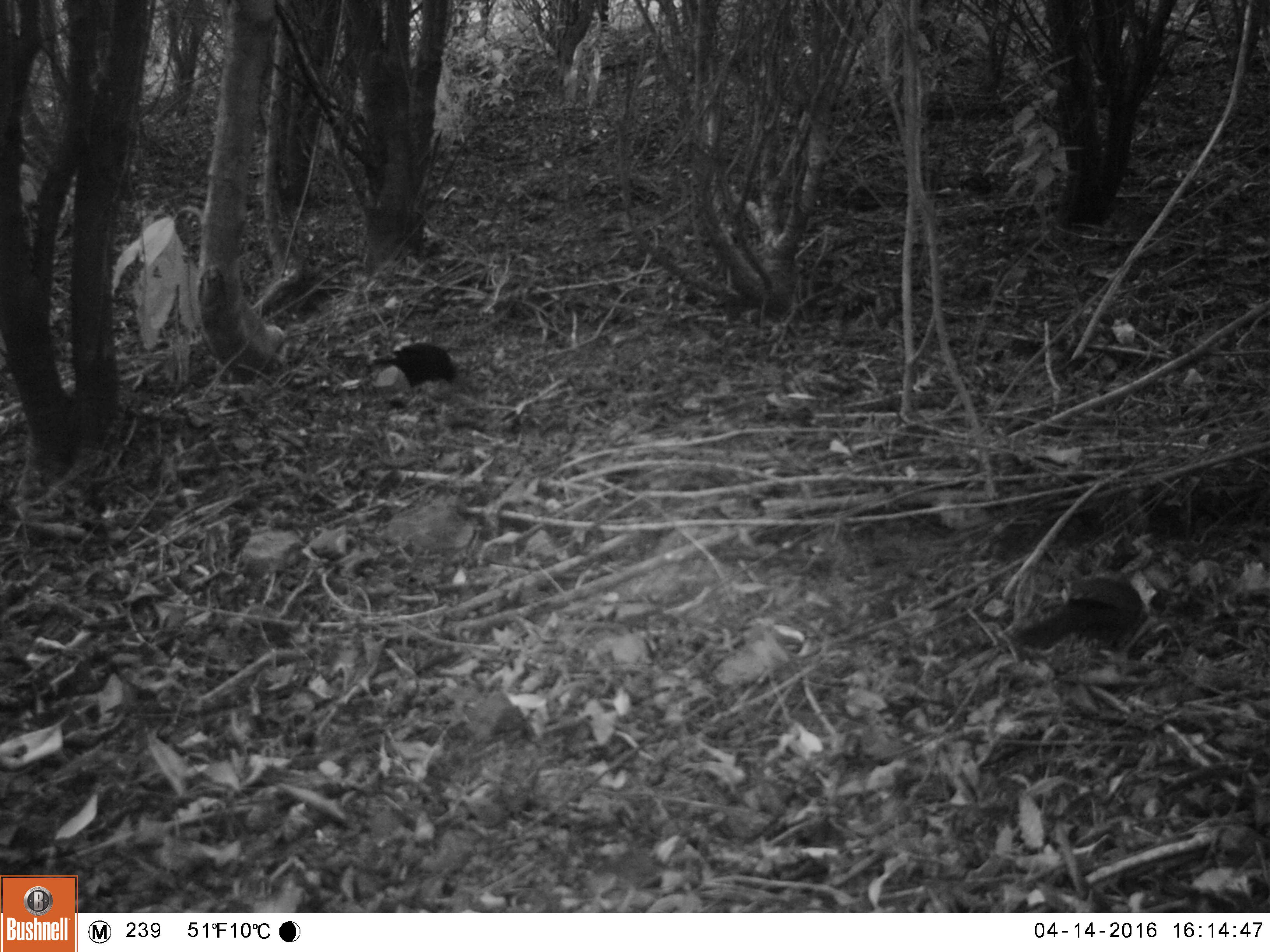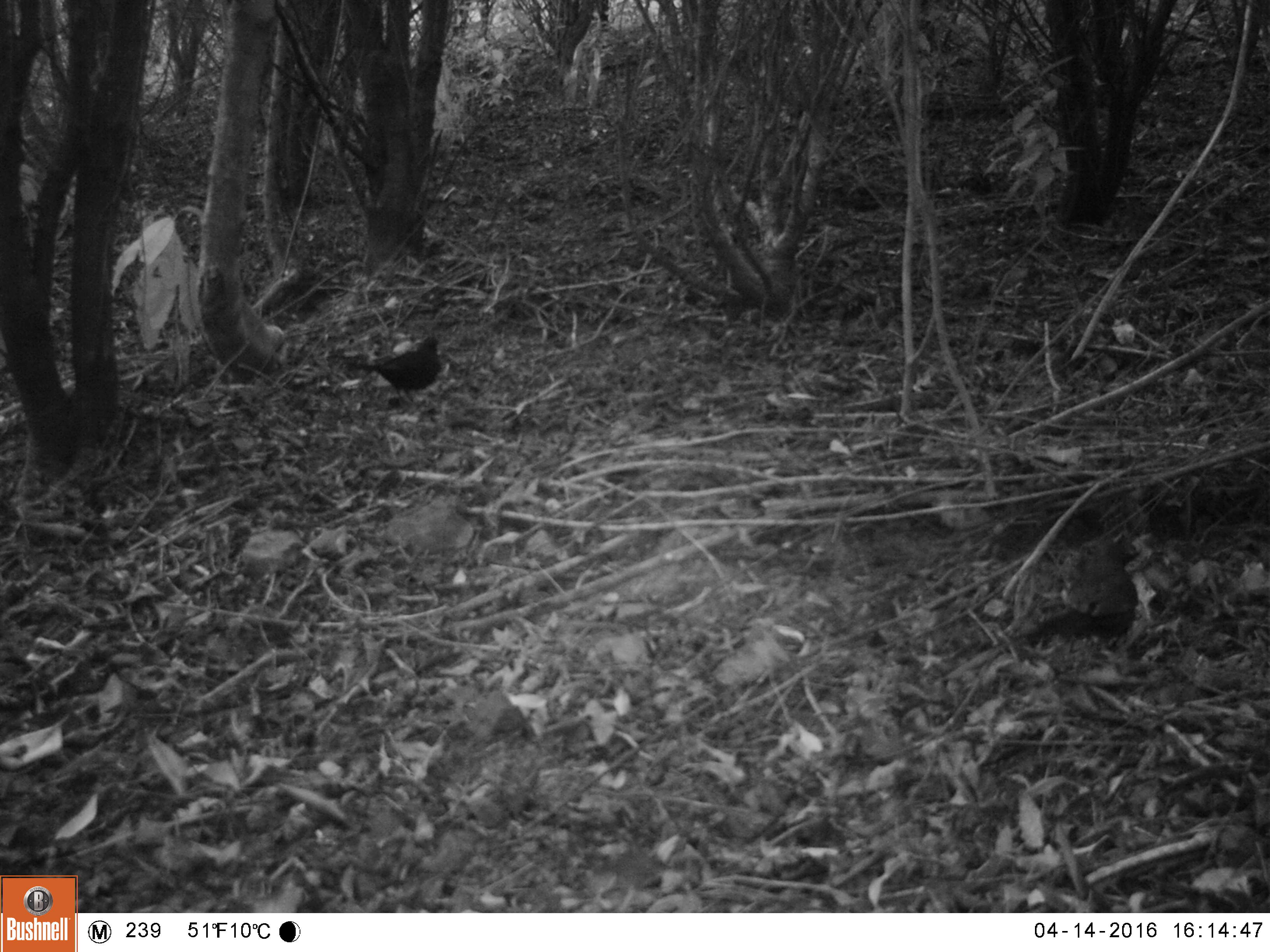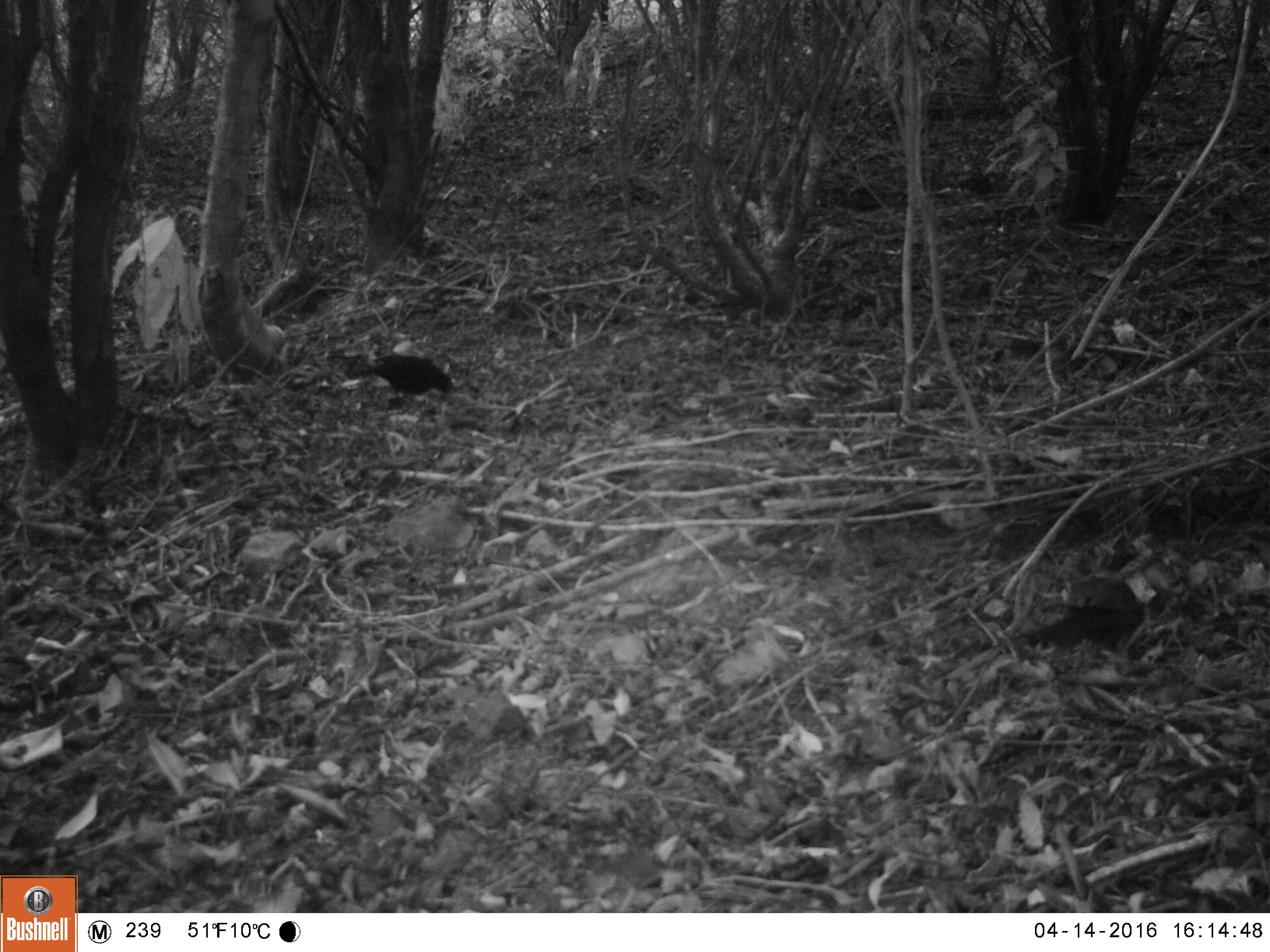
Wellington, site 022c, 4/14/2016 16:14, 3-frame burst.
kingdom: Animalia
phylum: Chordata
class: Aves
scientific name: Aves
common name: bird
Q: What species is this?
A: Bird (Aves).